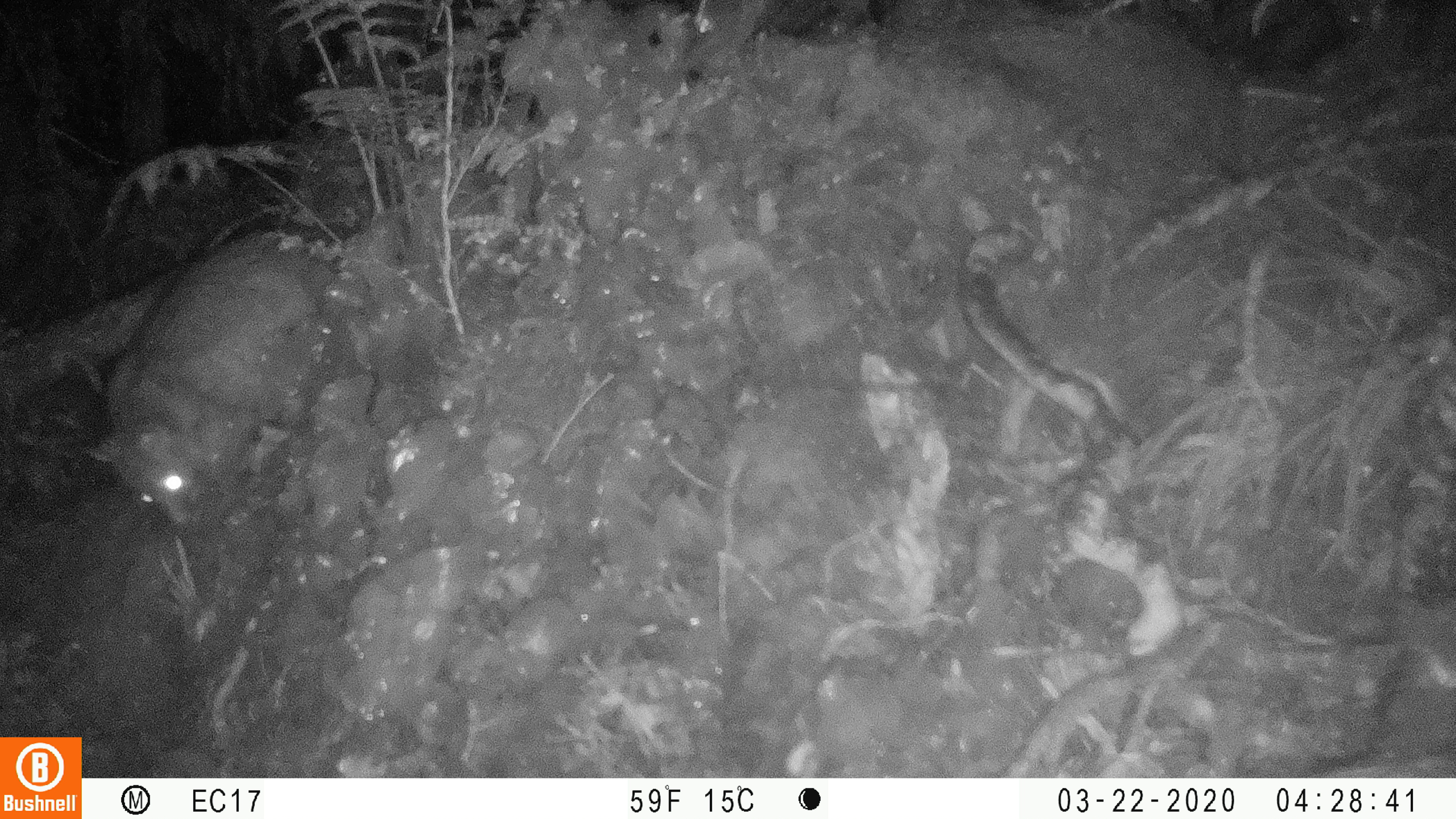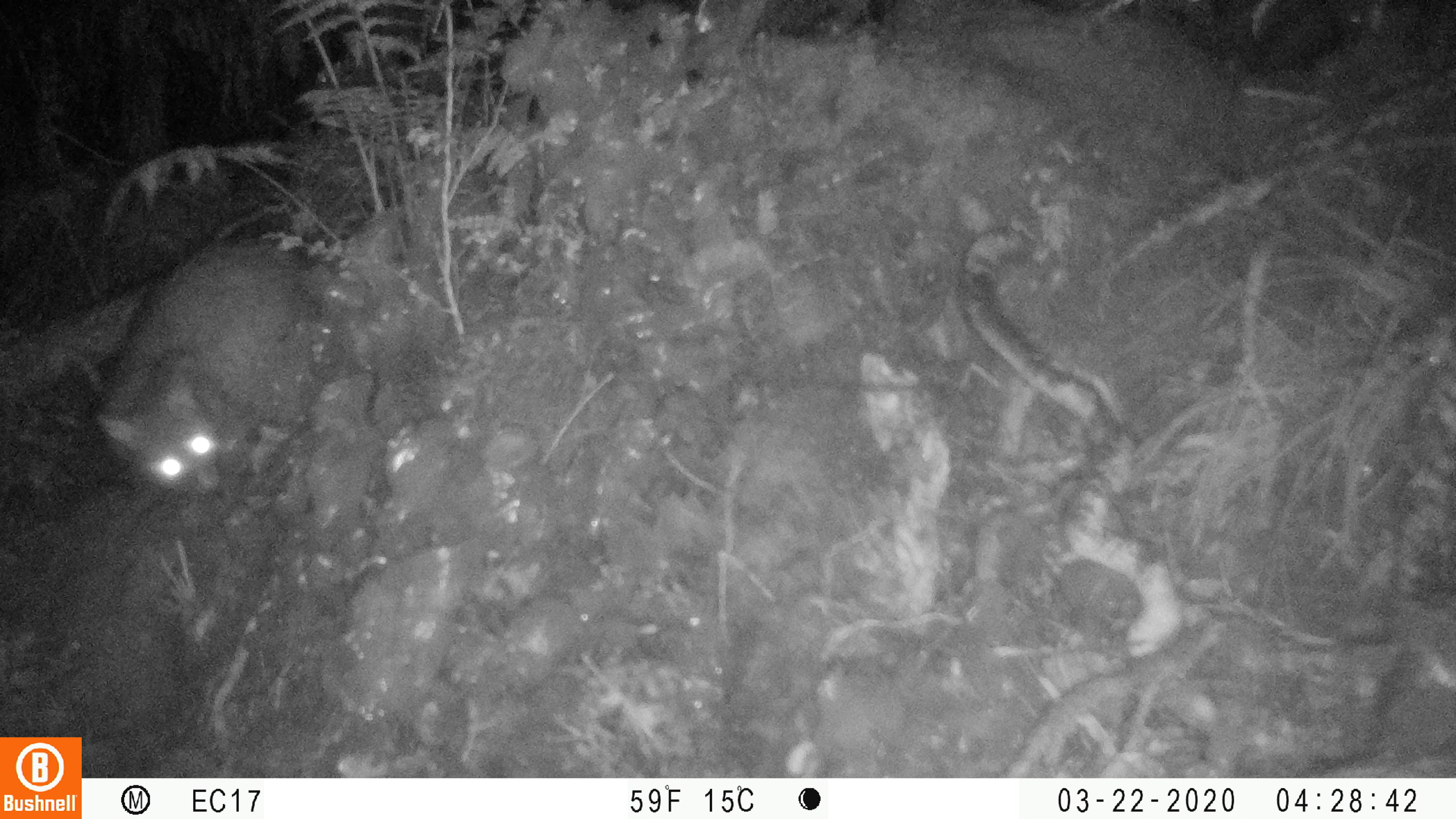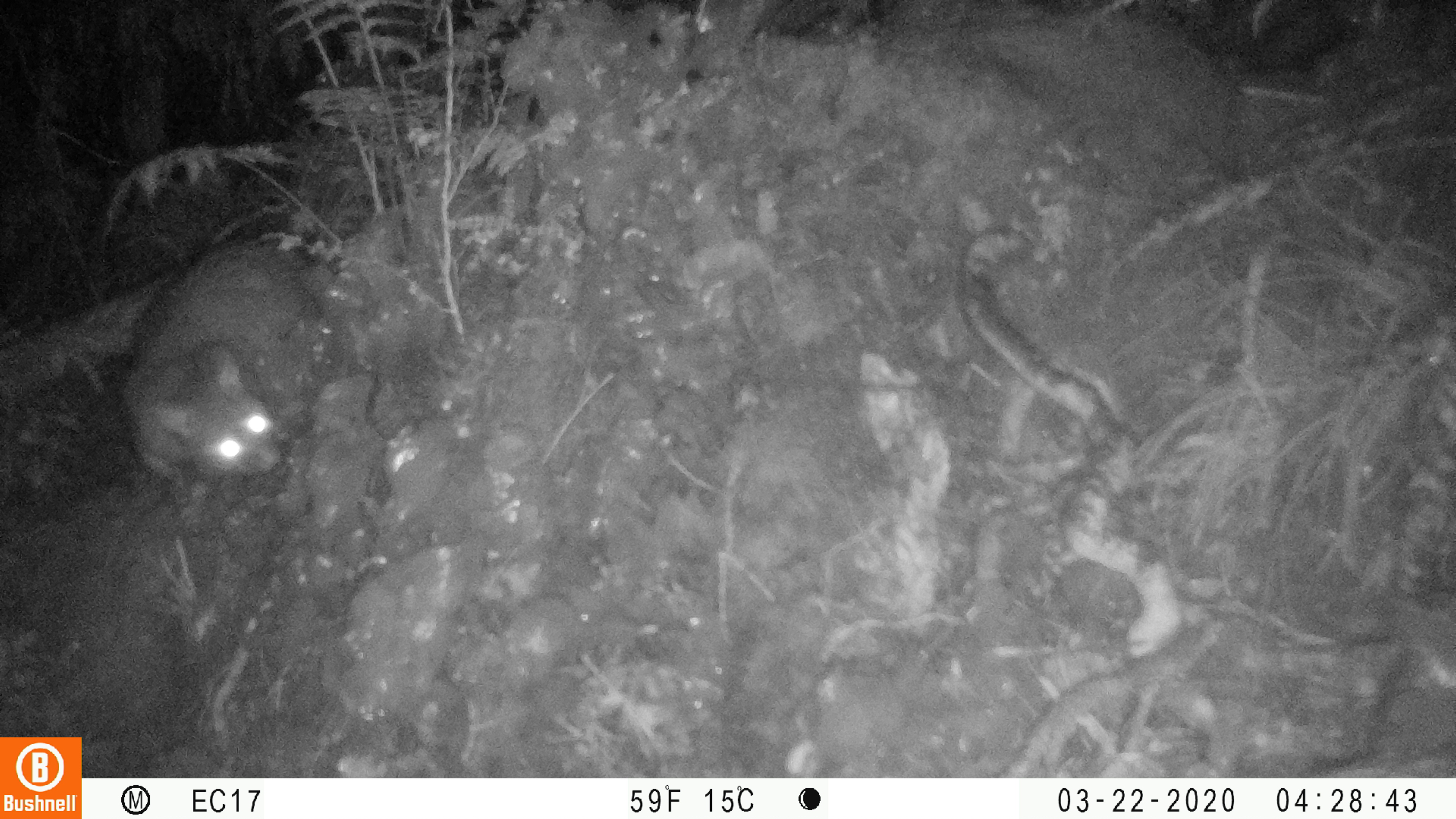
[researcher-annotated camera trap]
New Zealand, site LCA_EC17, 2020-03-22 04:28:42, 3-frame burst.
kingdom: Animalia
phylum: Chordata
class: Mammalia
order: Diprotodontia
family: Phalangeridae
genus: Trichosurus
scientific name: Trichosurus vulpecula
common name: common brushtail possum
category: possum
Possum (common brushtail possum) (Trichosurus vulpecula).